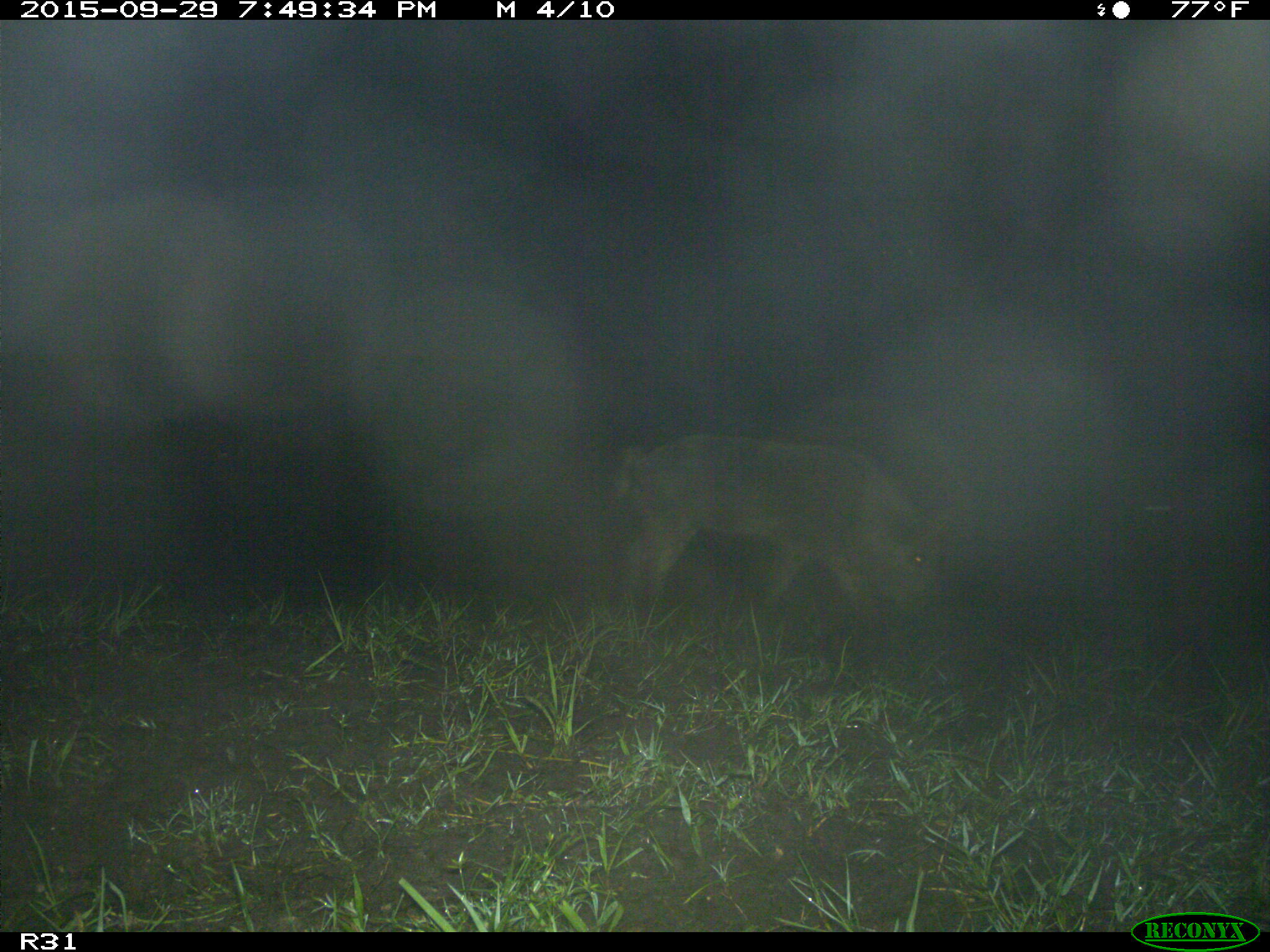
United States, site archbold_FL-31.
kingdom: Animalia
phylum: Chordata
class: Mammalia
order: Artiodactyla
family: Suidae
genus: Sus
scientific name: Sus scrofa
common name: wild boar